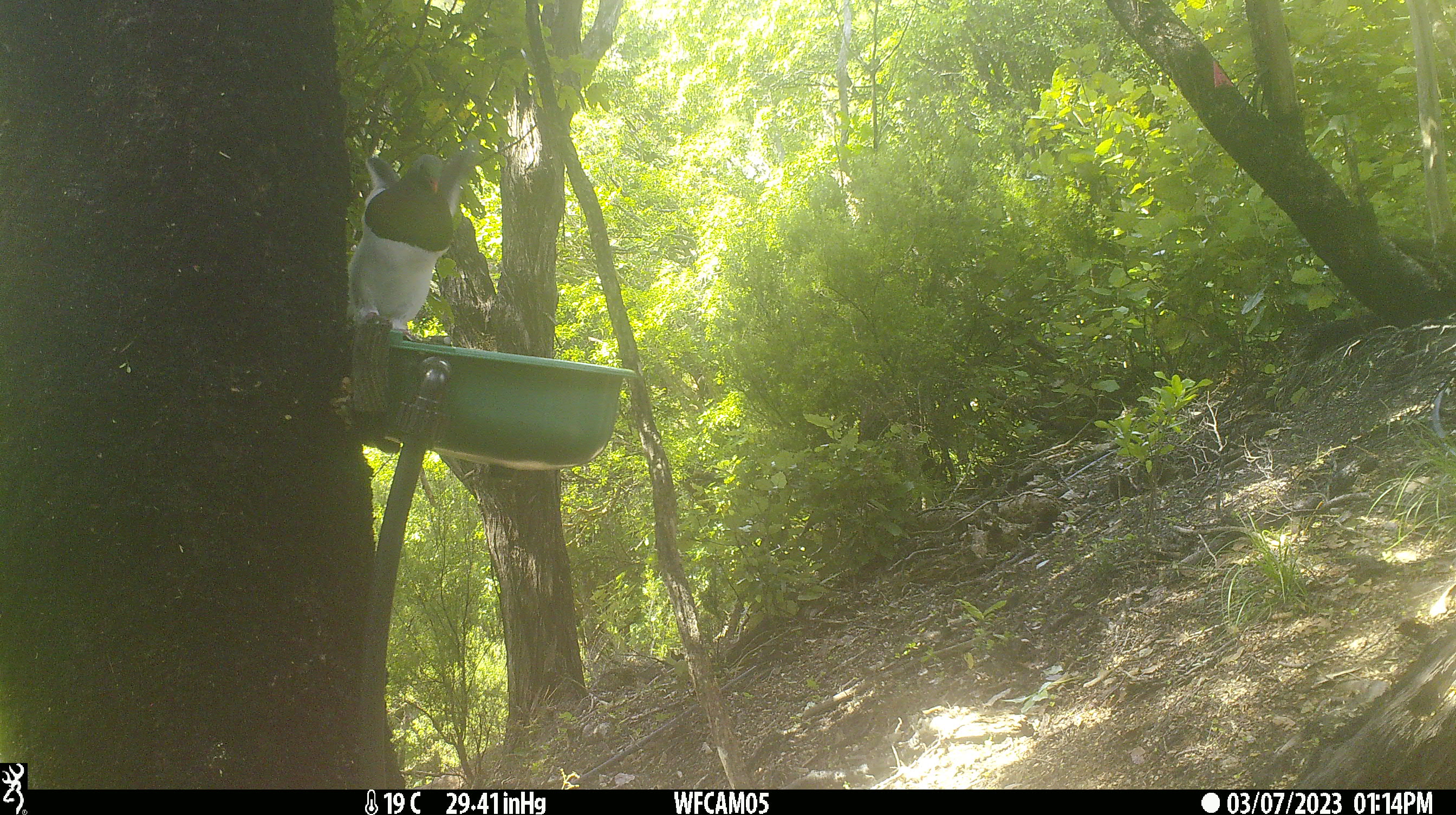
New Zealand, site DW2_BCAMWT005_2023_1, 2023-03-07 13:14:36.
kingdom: Animalia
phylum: Chordata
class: Aves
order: Columbiformes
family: Columbidae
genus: Hemiphaga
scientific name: Hemiphaga novaeseelandiae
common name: new zealand pigeon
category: kereru